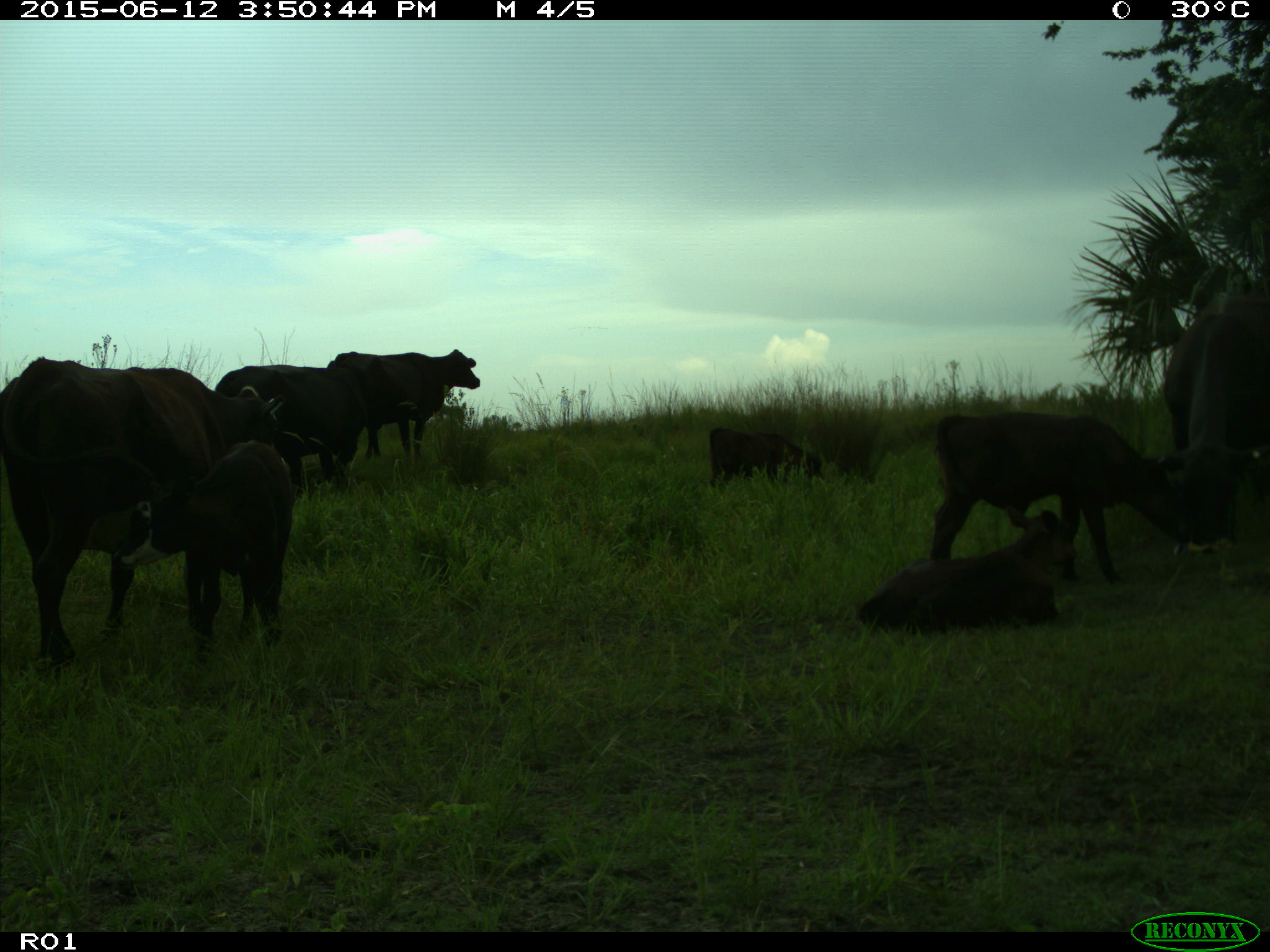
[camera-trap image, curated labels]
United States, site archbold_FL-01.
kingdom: Animalia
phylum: Chordata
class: Mammalia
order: Artiodactyla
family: Bovidae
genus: Bos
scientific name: Bos taurus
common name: domestic cow